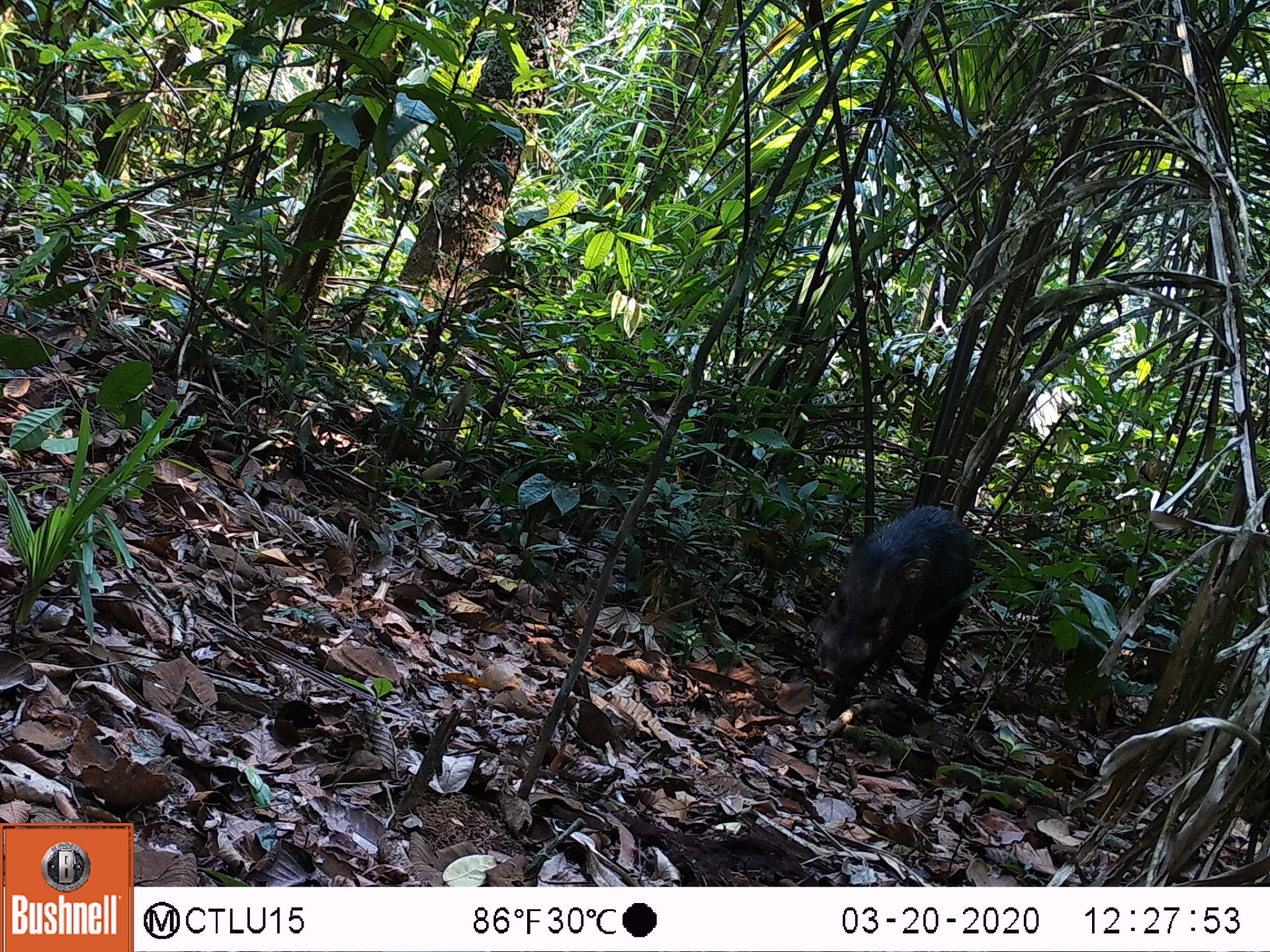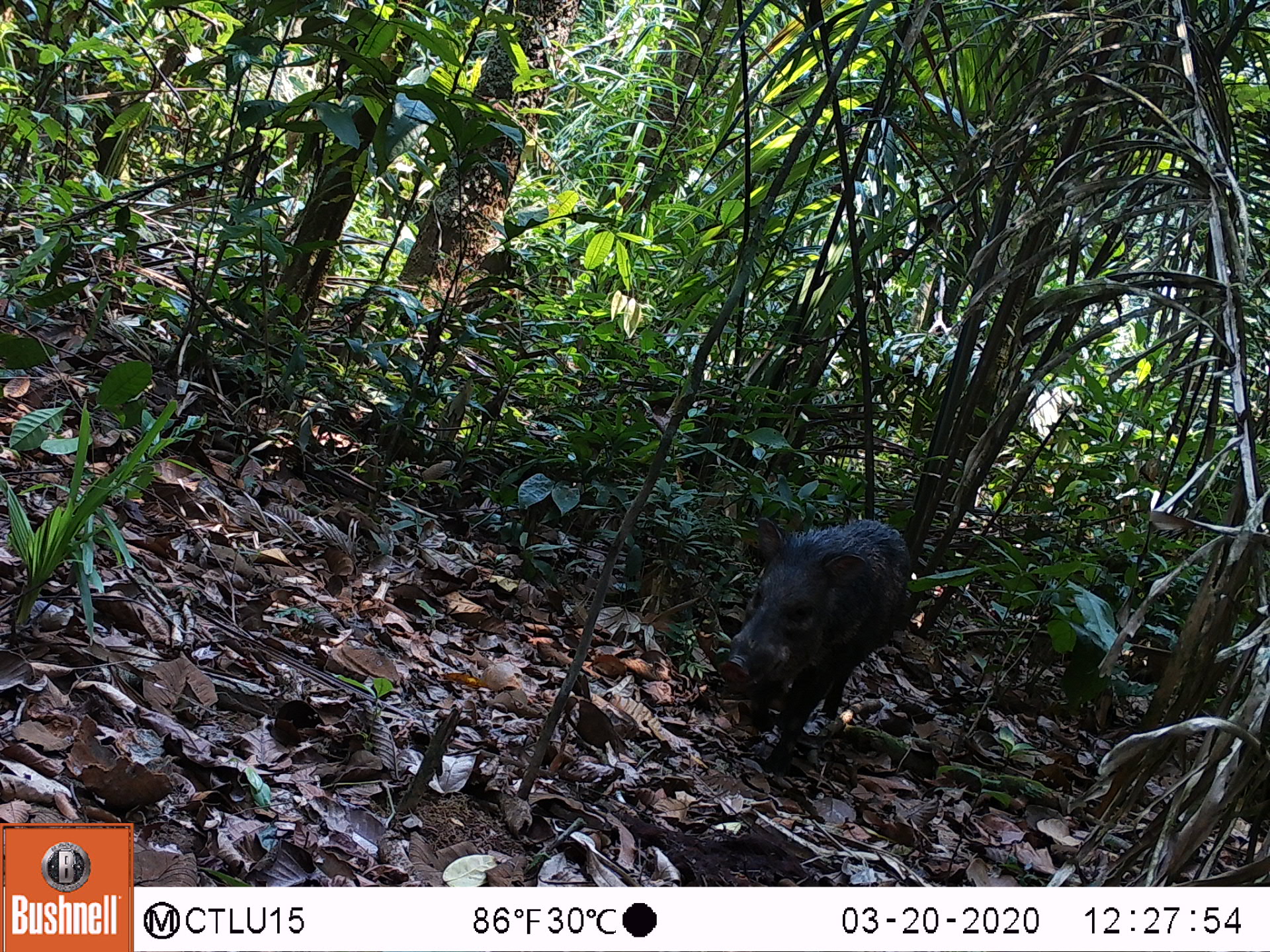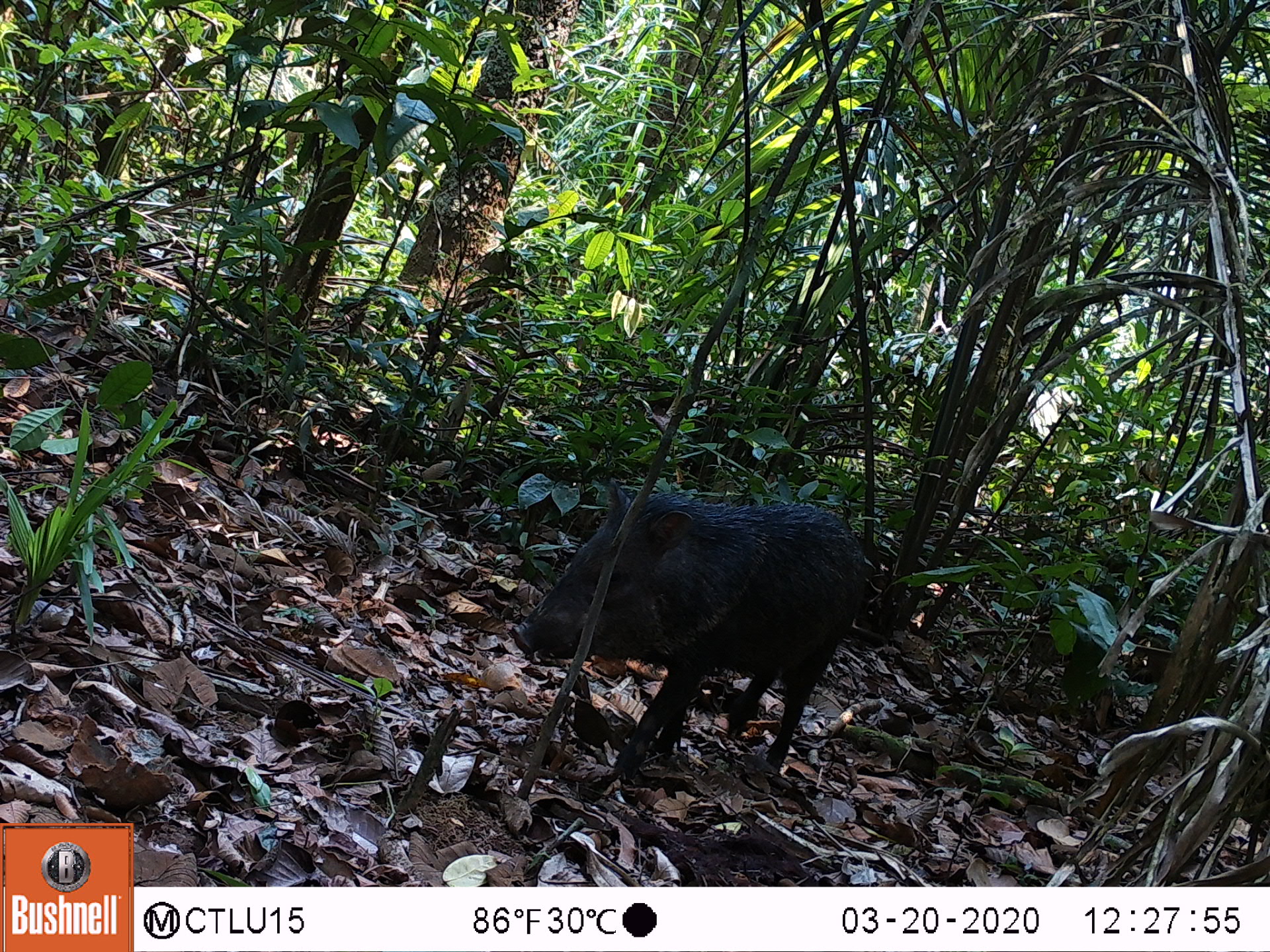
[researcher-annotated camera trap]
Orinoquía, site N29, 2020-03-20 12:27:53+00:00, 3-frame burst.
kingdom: Animalia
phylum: Chordata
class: Mammalia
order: Artiodactyla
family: Tayassuidae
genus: Pecari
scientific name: Pecari tajacu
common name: collared peccary